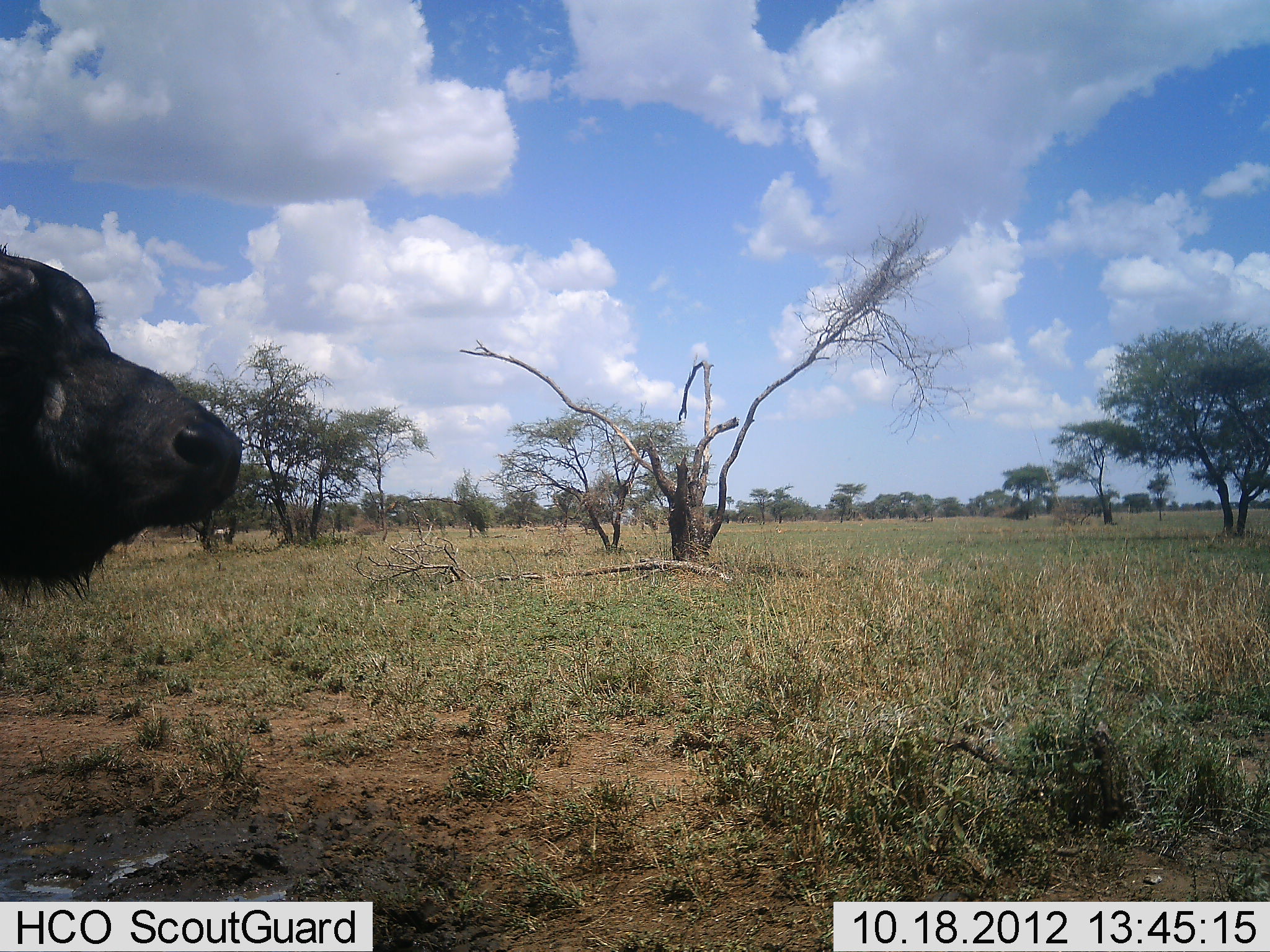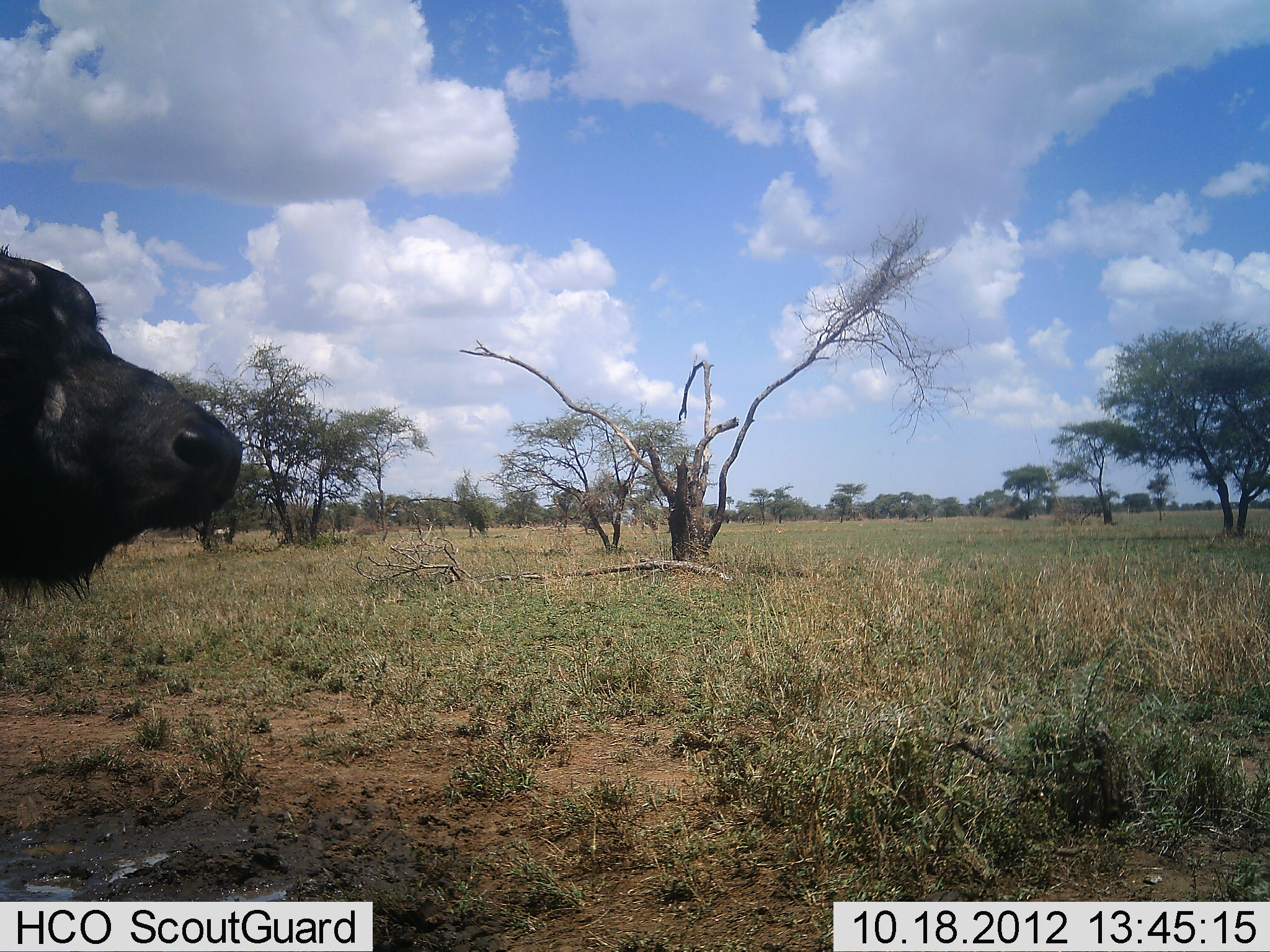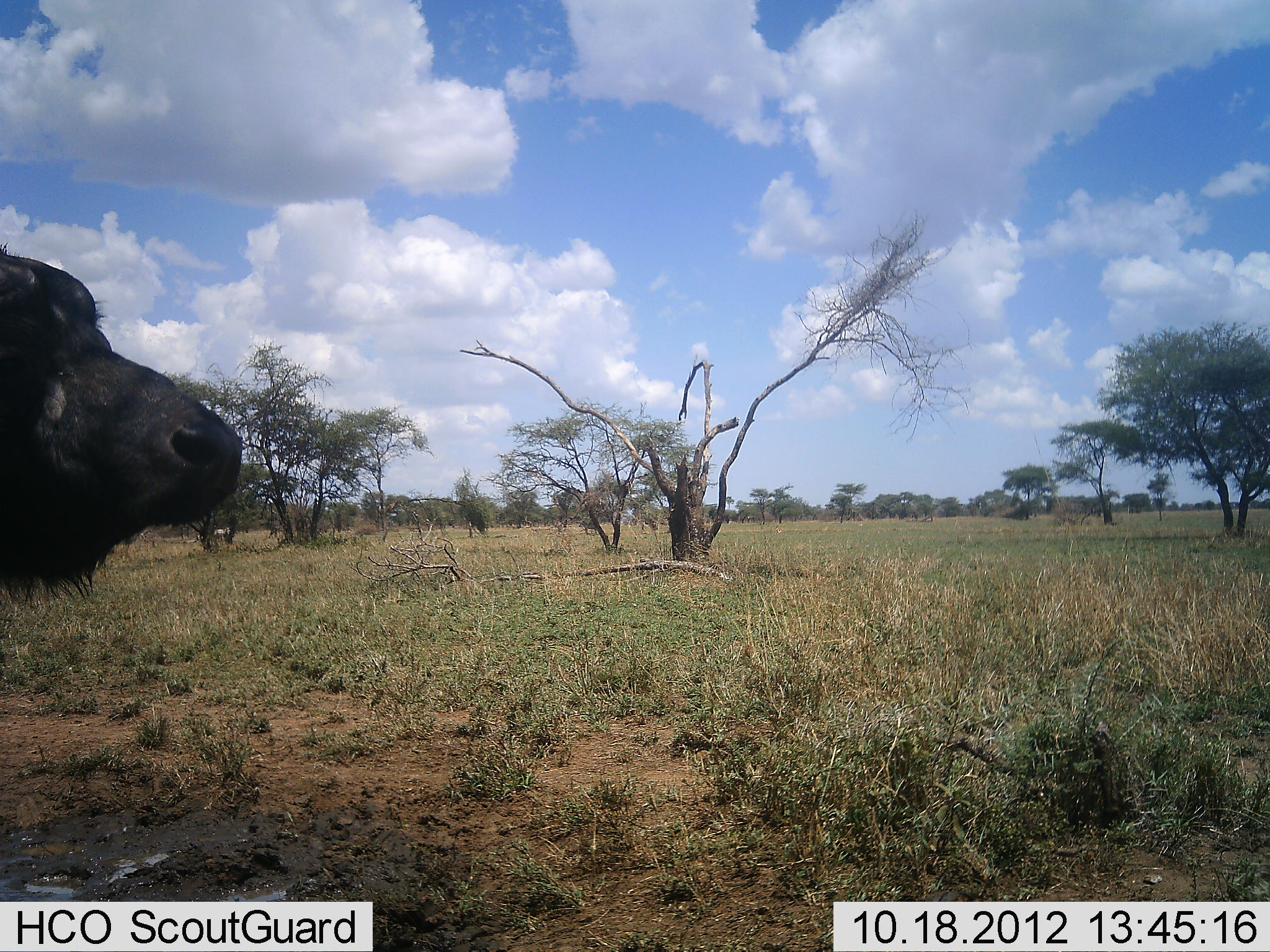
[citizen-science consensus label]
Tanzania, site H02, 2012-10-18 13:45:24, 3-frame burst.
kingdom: Animalia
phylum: Chordata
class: Mammalia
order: Artiodactyla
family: Bovidae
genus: Syncerus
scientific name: Syncerus caffer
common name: cape buffalo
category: buffalo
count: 1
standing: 100%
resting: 0%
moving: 0%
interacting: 0%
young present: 0%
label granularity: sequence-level